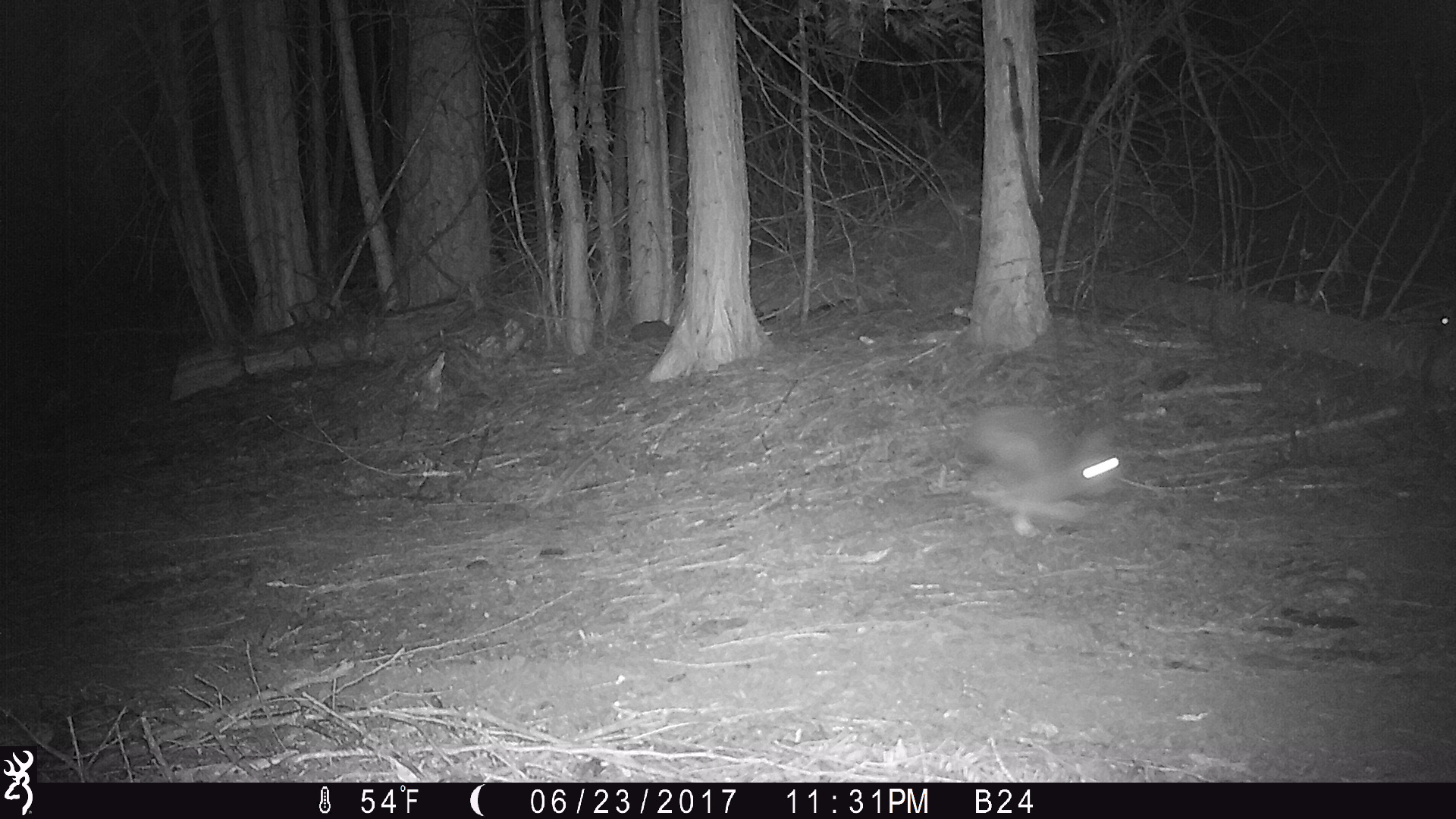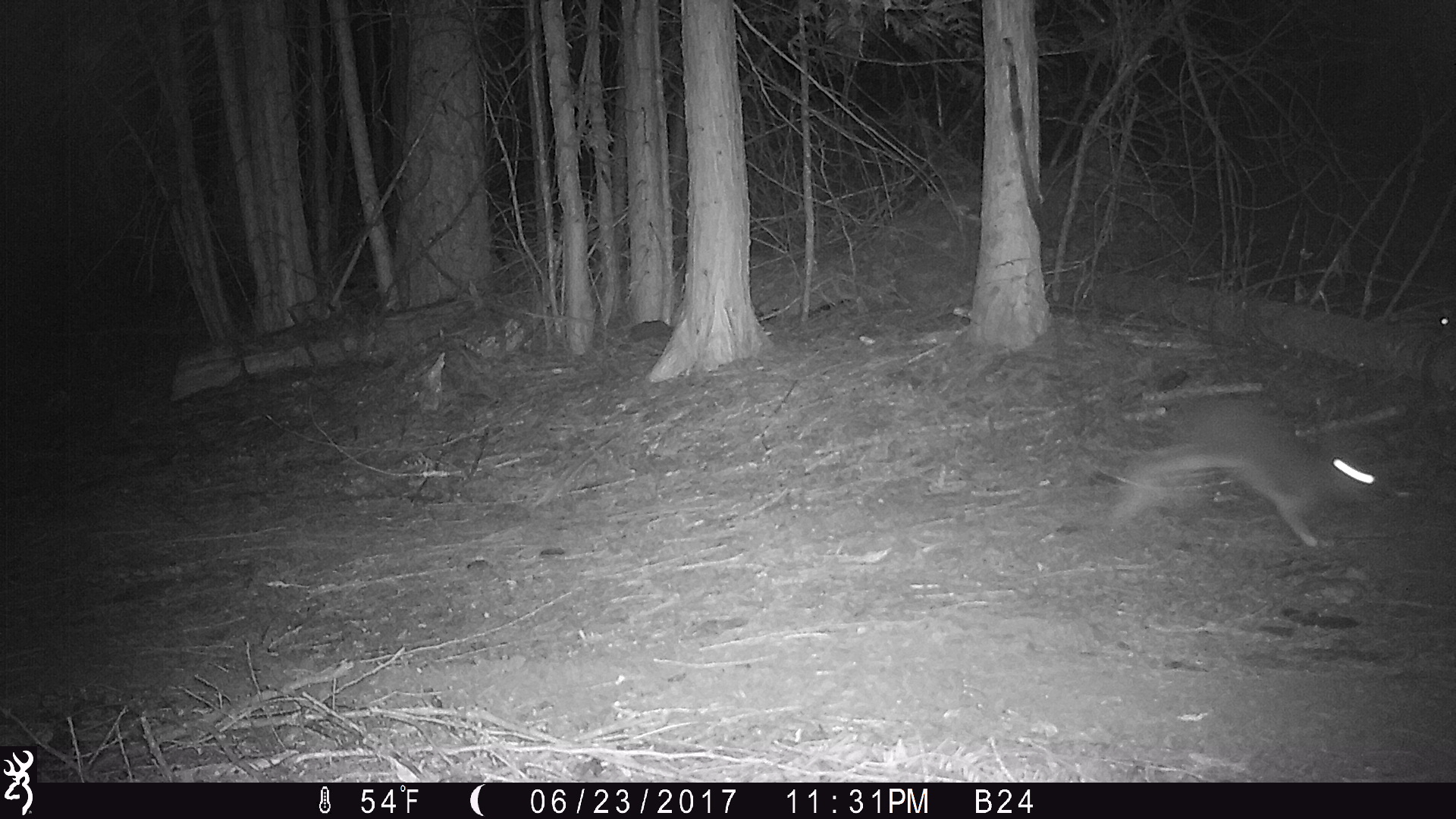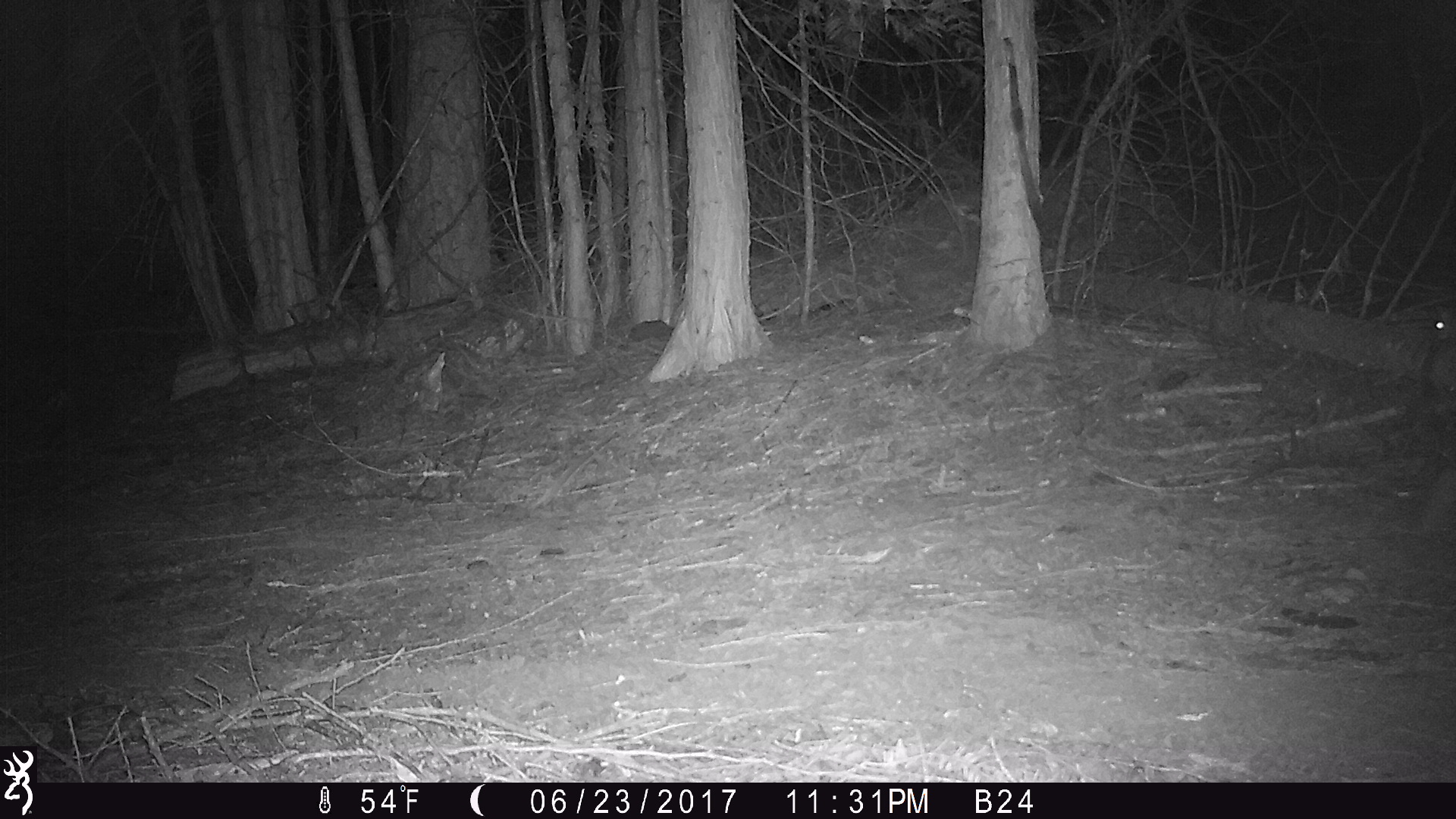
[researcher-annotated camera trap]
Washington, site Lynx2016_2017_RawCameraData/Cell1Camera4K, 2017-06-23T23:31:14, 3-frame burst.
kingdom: Animalia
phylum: Chordata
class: Mammalia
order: Lagomorpha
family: Leporidae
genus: Lepus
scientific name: Lepus americanus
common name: snowshoe hare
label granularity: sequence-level